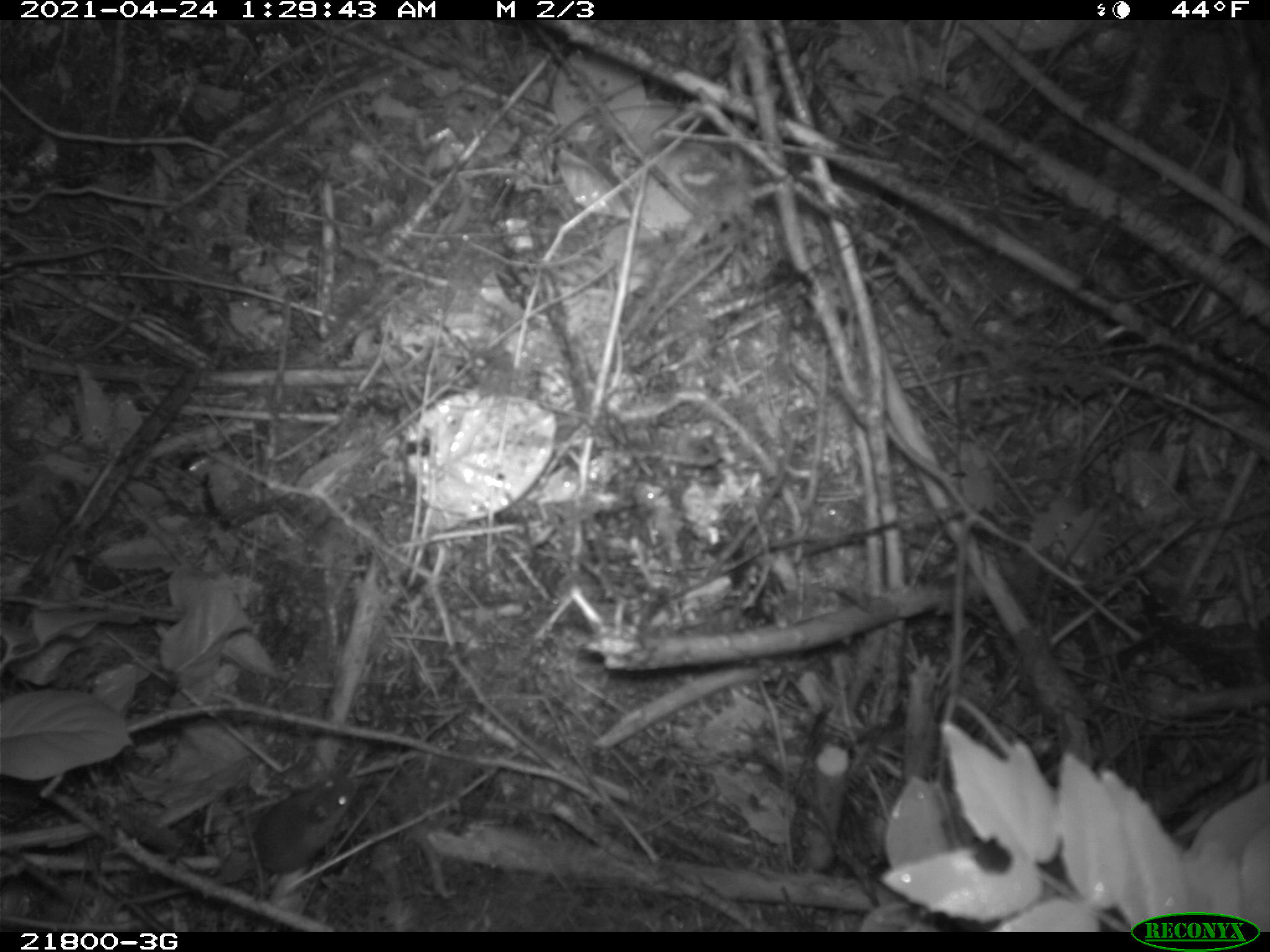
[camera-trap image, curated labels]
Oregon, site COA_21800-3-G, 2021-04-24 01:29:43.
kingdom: Animalia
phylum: Chordata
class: Mammalia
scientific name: Mammalia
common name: small mammal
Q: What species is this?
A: Small mammal (Mammalia).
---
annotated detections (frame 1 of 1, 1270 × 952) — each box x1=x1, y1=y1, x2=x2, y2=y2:
small mammal: x1=102, y1=739, x2=397, y2=925